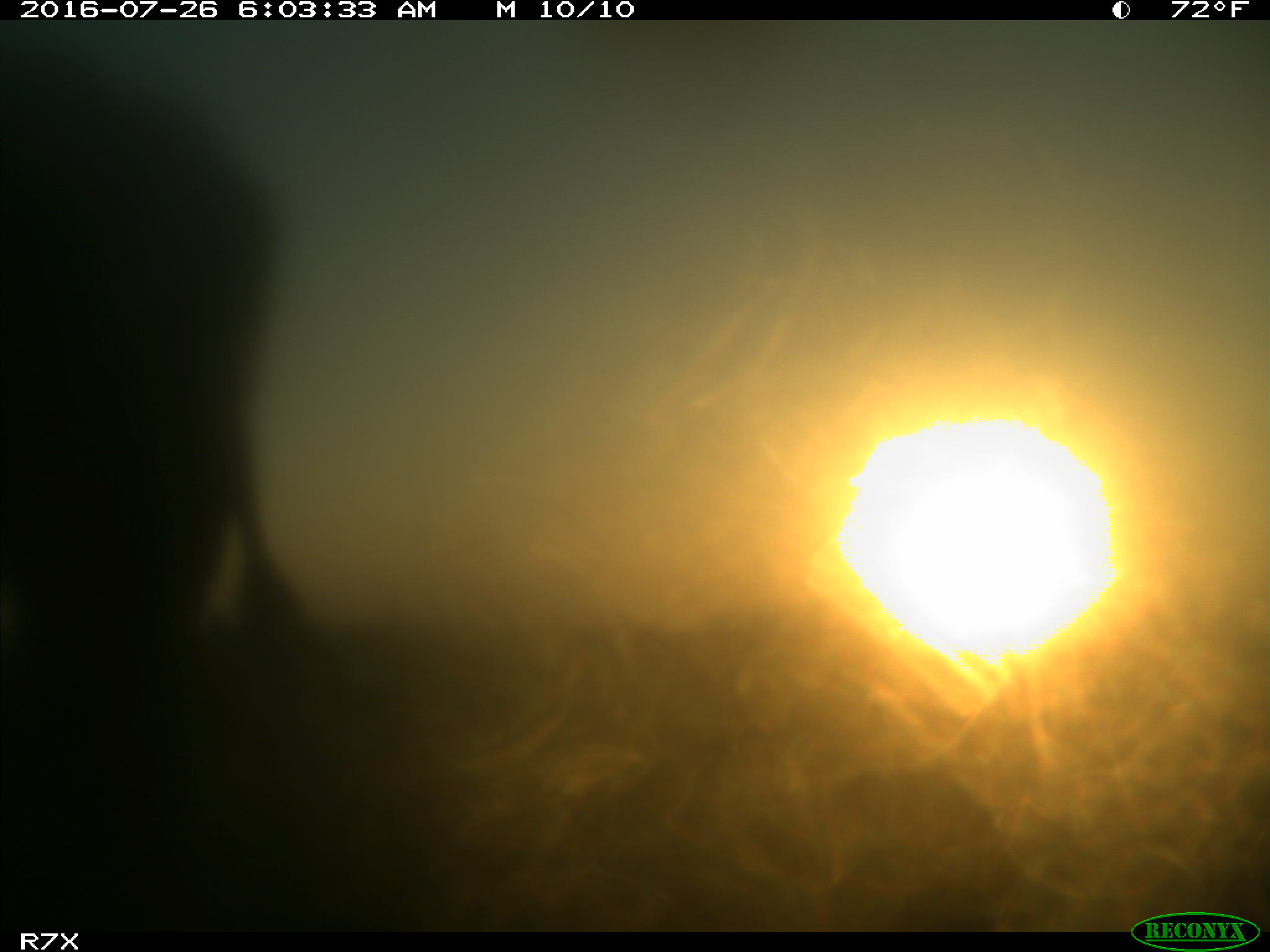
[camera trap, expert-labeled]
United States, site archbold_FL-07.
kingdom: Animalia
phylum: Chordata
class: Mammalia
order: Artiodactyla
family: Bovidae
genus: Bos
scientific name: Bos taurus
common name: domestic cow